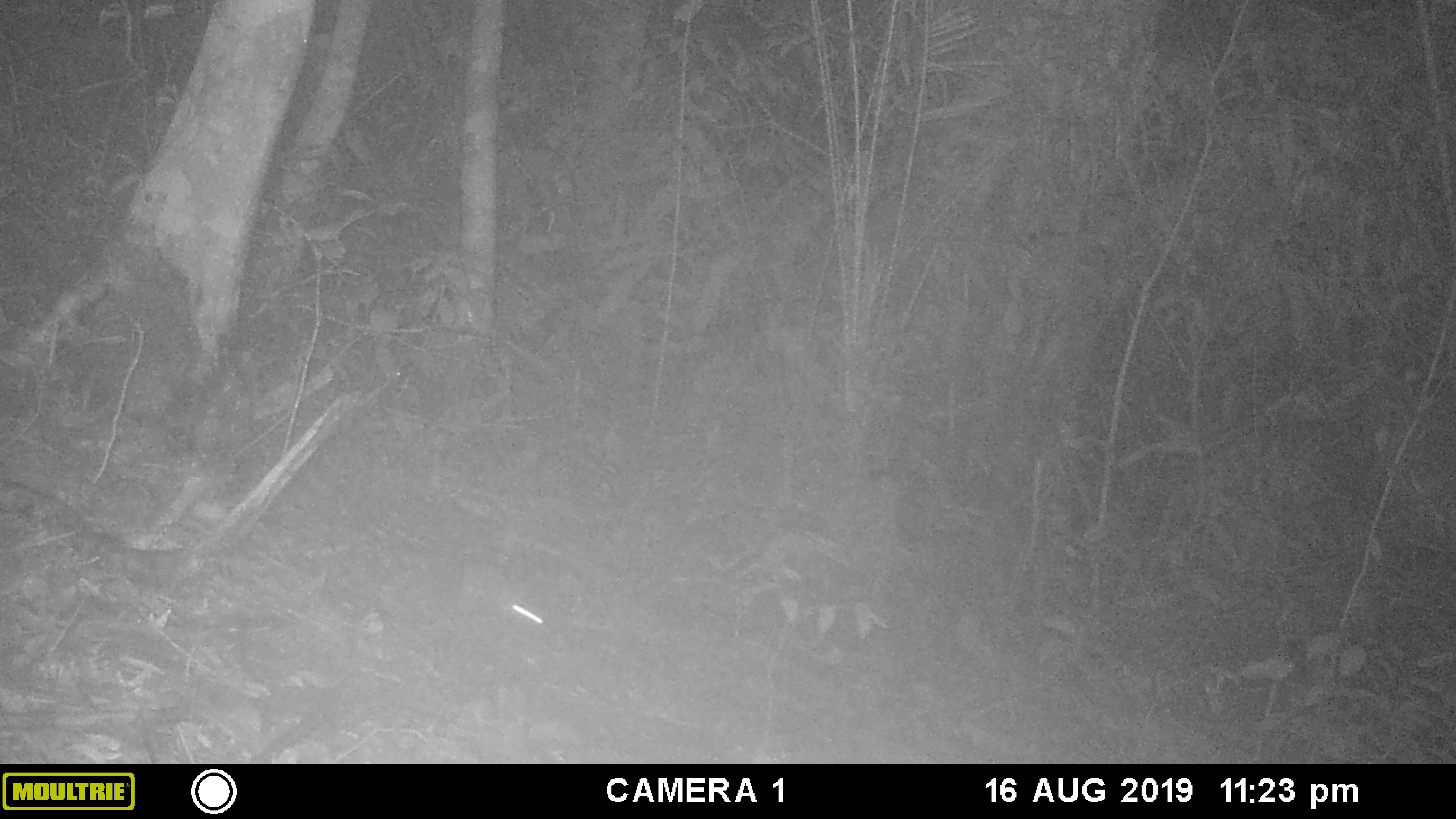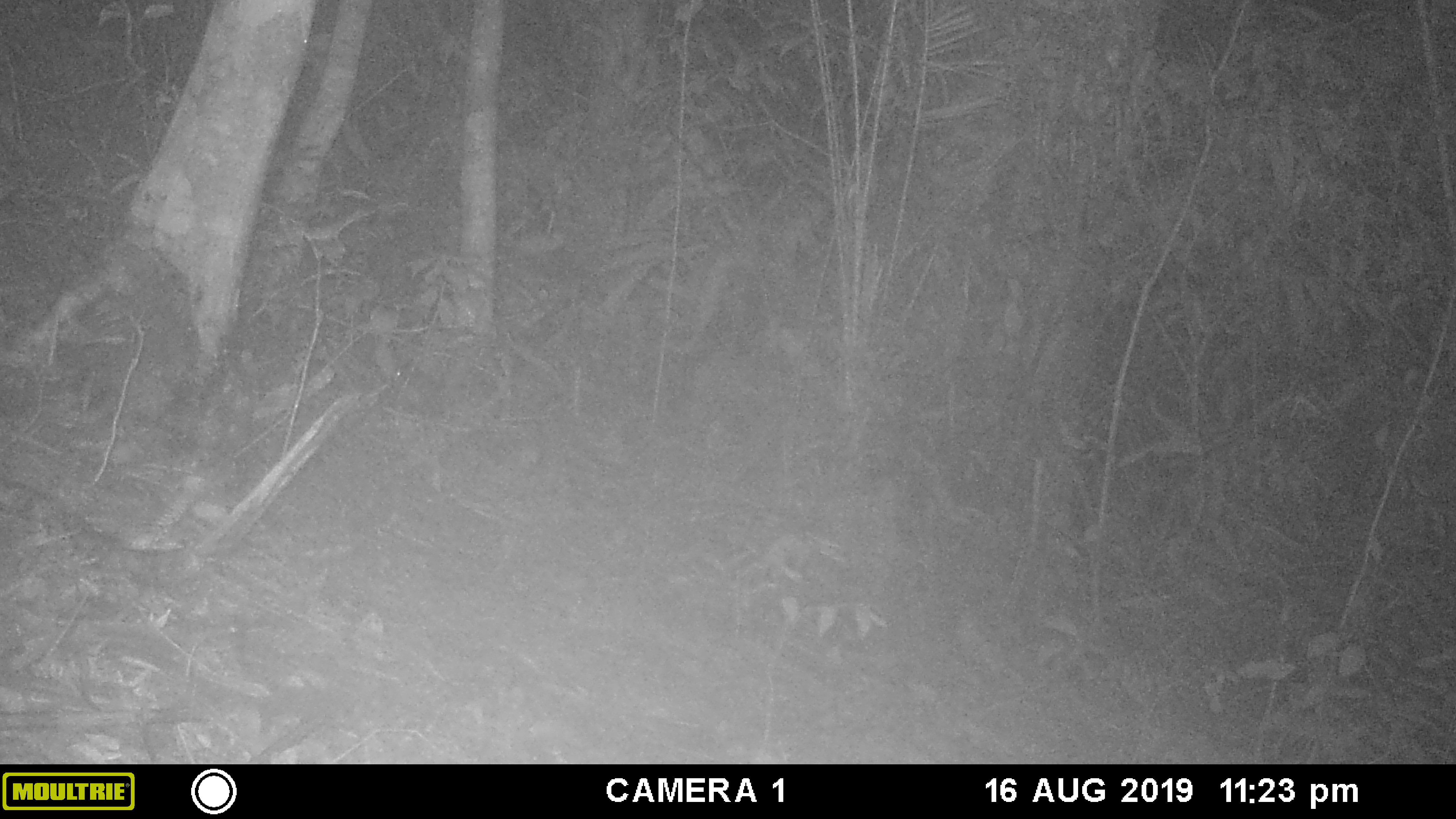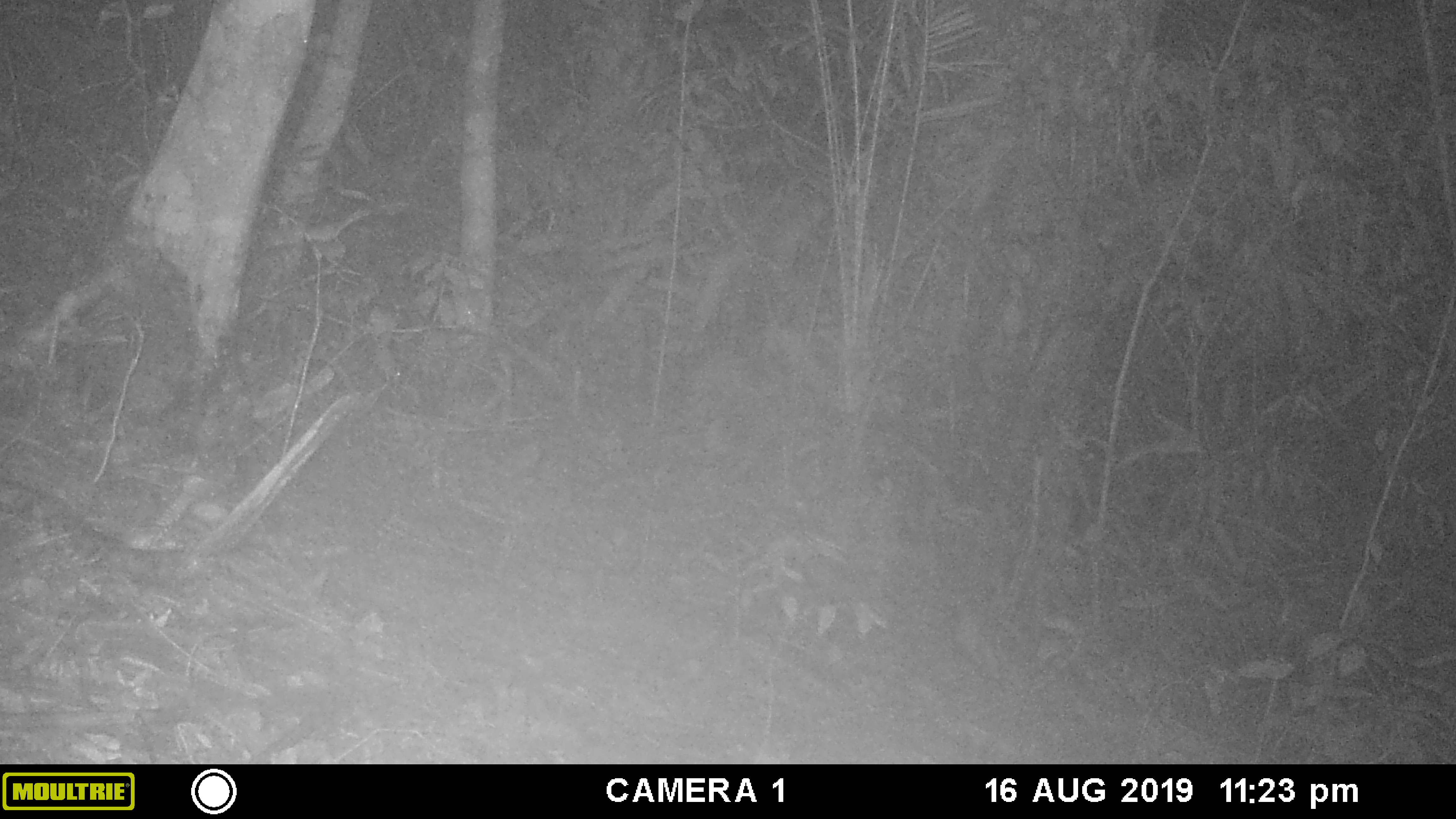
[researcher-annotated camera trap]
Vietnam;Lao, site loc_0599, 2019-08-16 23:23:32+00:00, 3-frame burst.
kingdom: Animalia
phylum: Chordata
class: Mammalia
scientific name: Mammalia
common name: mammal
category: unidentified small mammal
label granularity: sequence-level